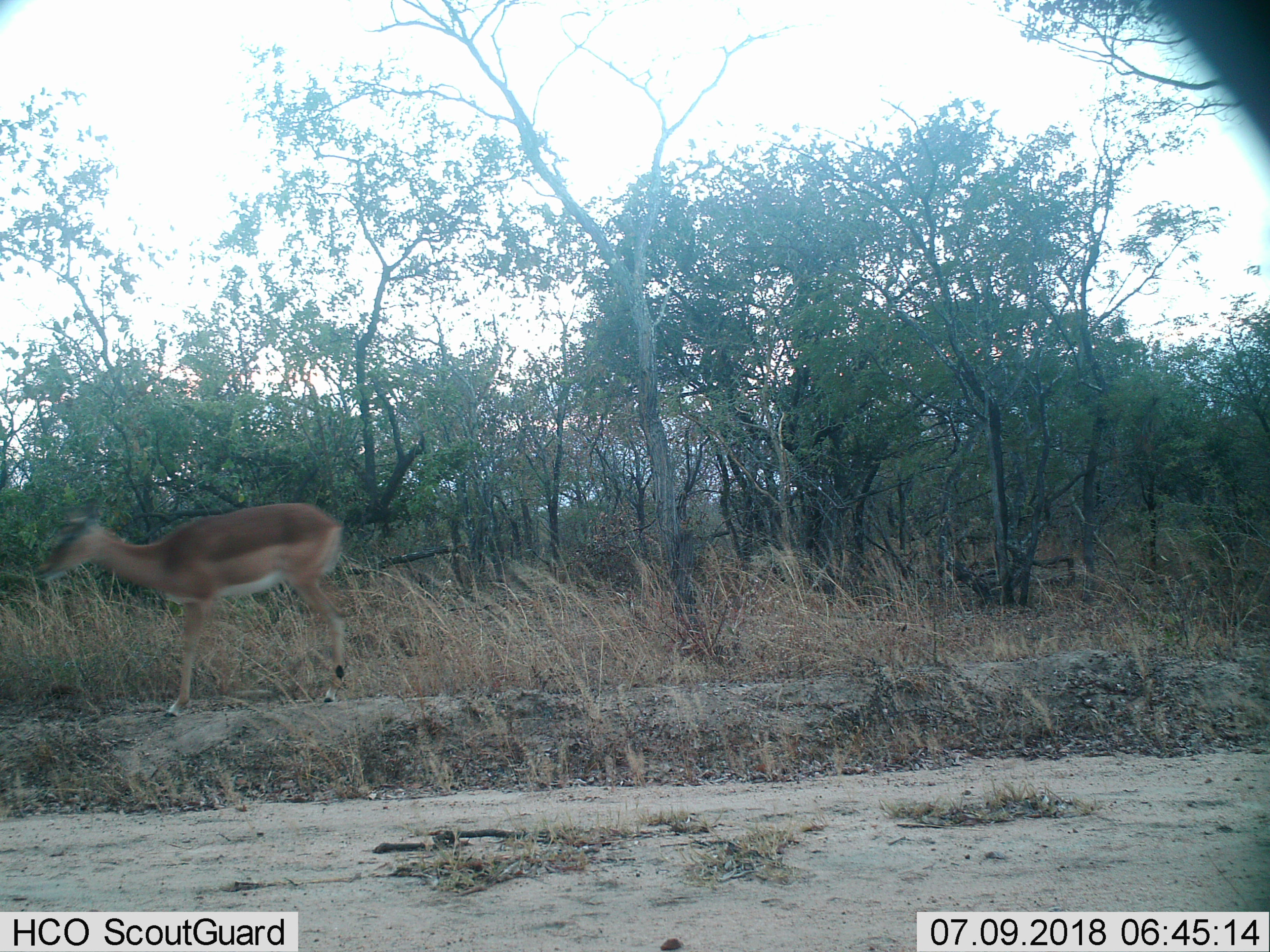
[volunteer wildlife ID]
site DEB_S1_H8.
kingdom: Animalia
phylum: Chordata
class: Mammalia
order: Artiodactyla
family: Bovidae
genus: Aepyceros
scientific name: Aepyceros melampus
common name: impala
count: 1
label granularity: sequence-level